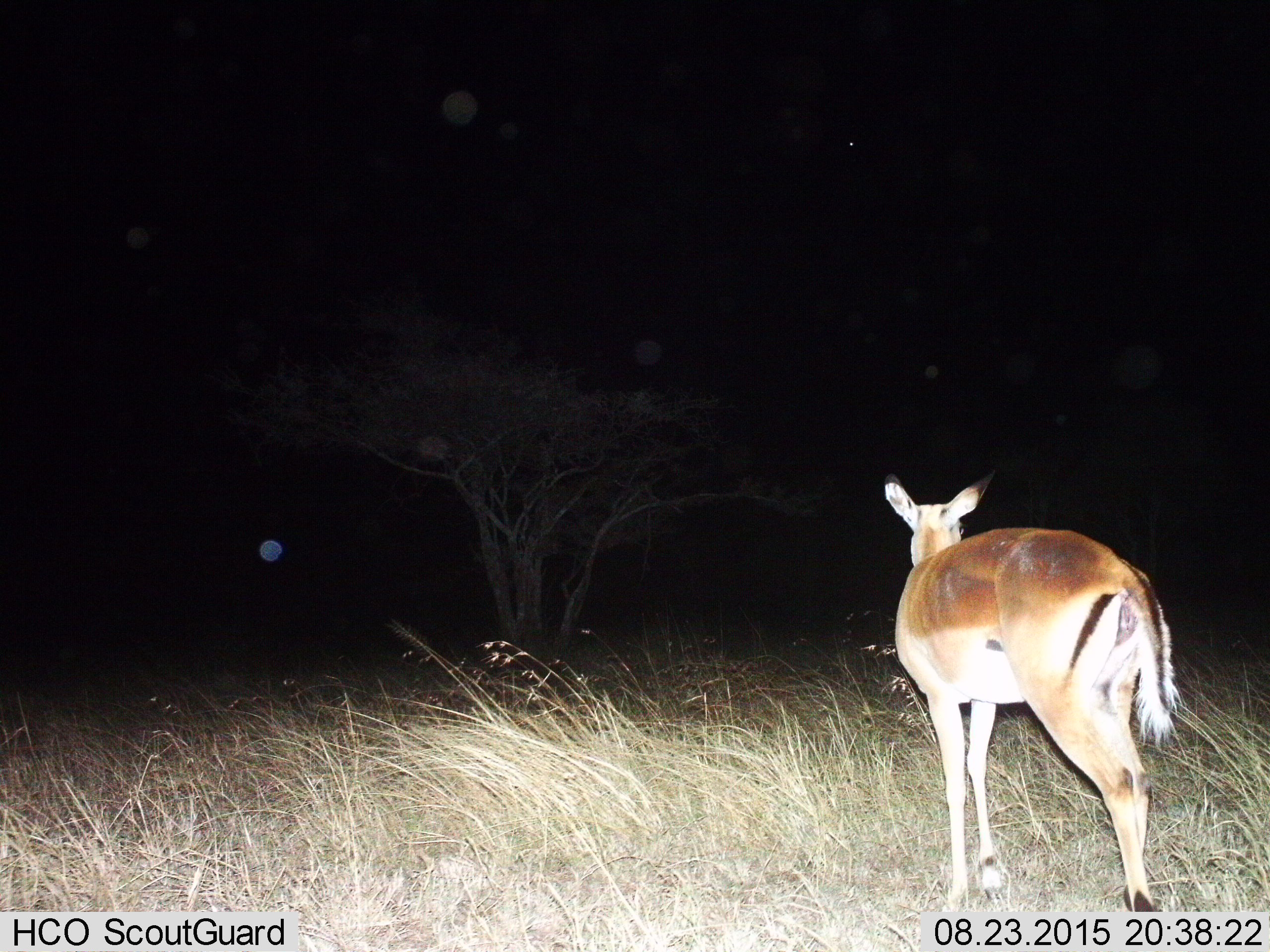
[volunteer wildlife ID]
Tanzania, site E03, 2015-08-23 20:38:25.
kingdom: Animalia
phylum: Chordata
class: Mammalia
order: Artiodactyla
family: Bovidae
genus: Aepyceros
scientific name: Aepyceros melampus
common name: impala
Impala (Aepyceros melampus), count 1. Behavior (volunteer vote fractions): standing 83%, resting 0%, moving 17%, interacting 0%. Young present (vote fraction): 0%. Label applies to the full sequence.